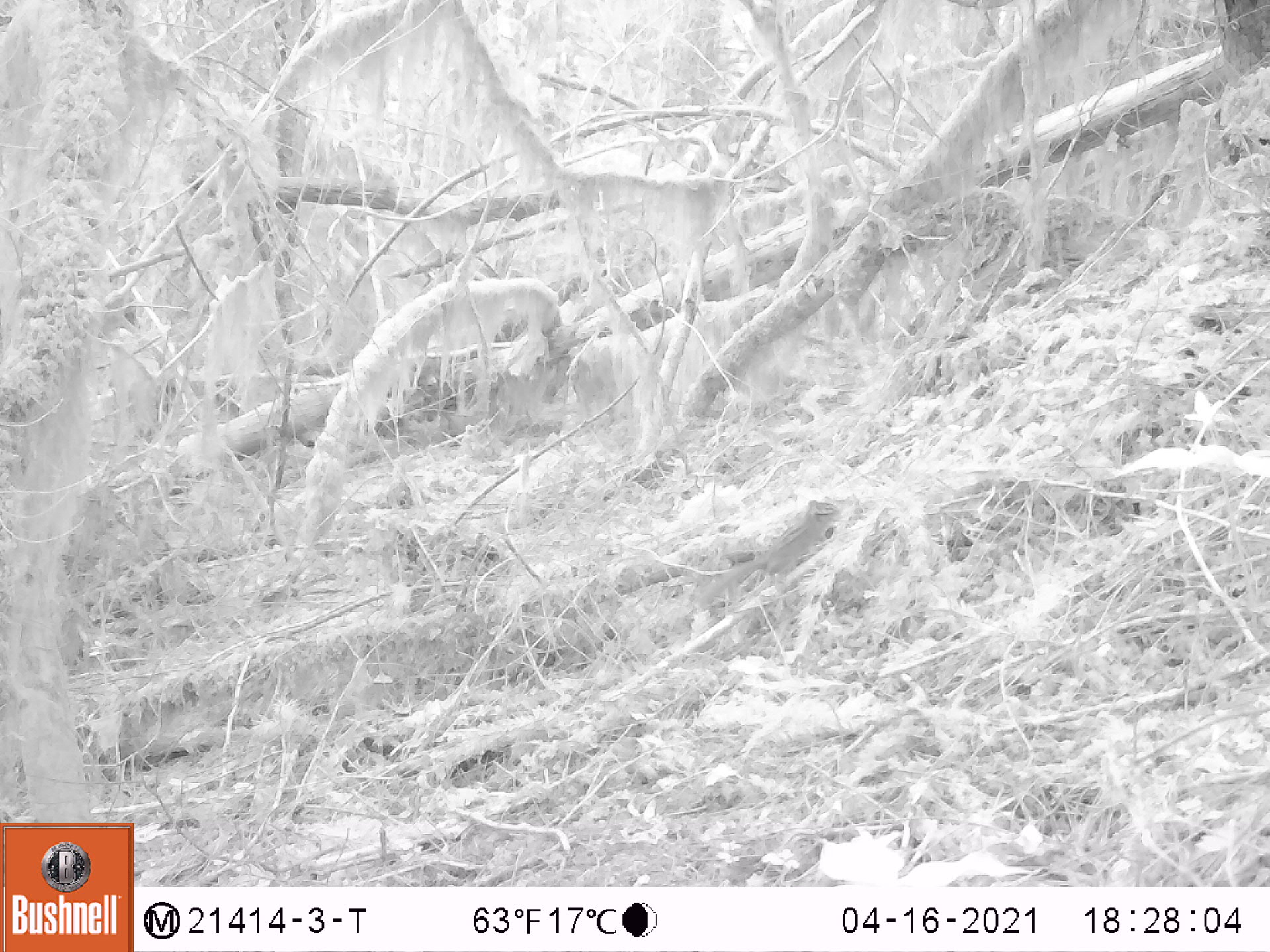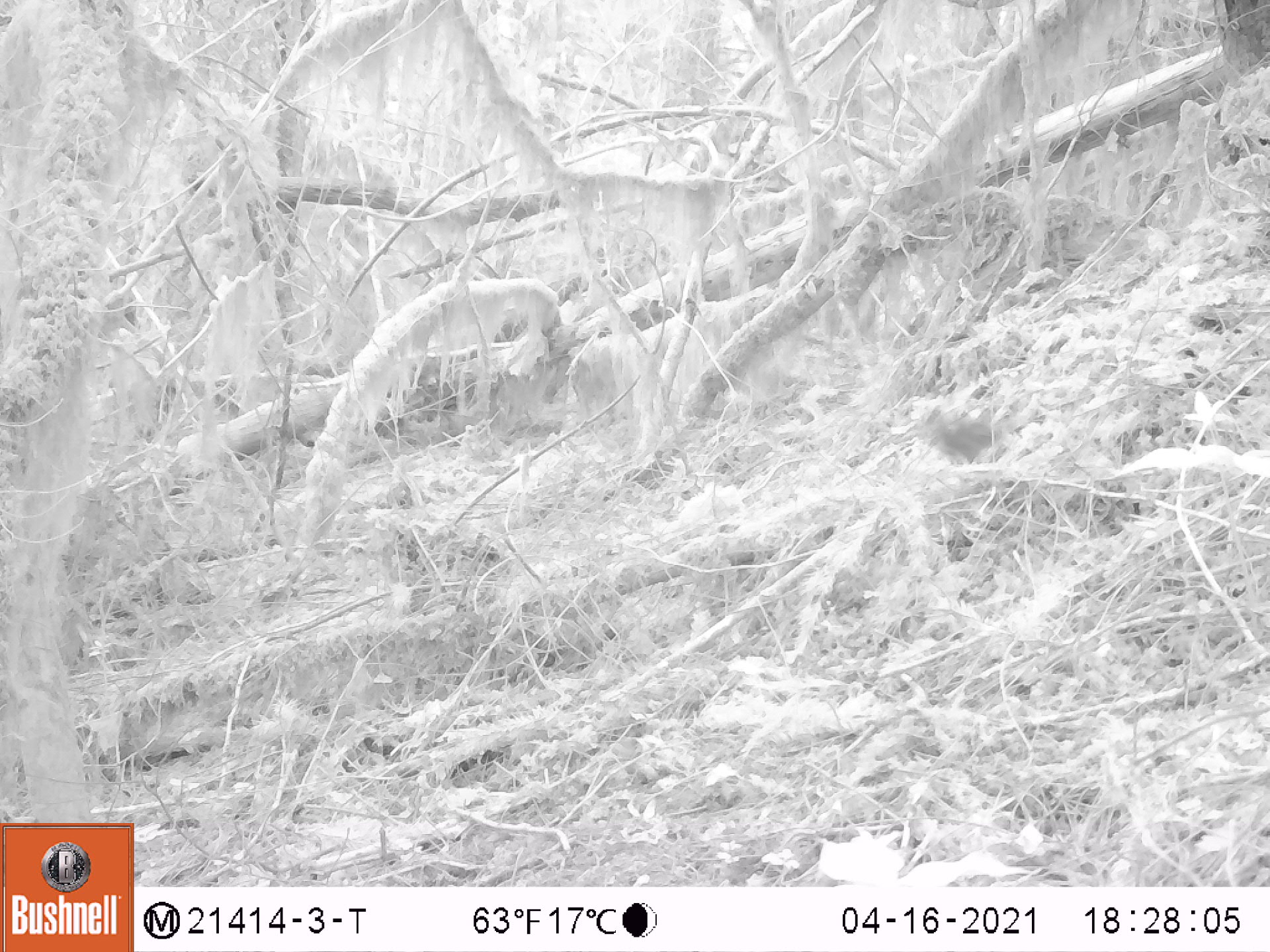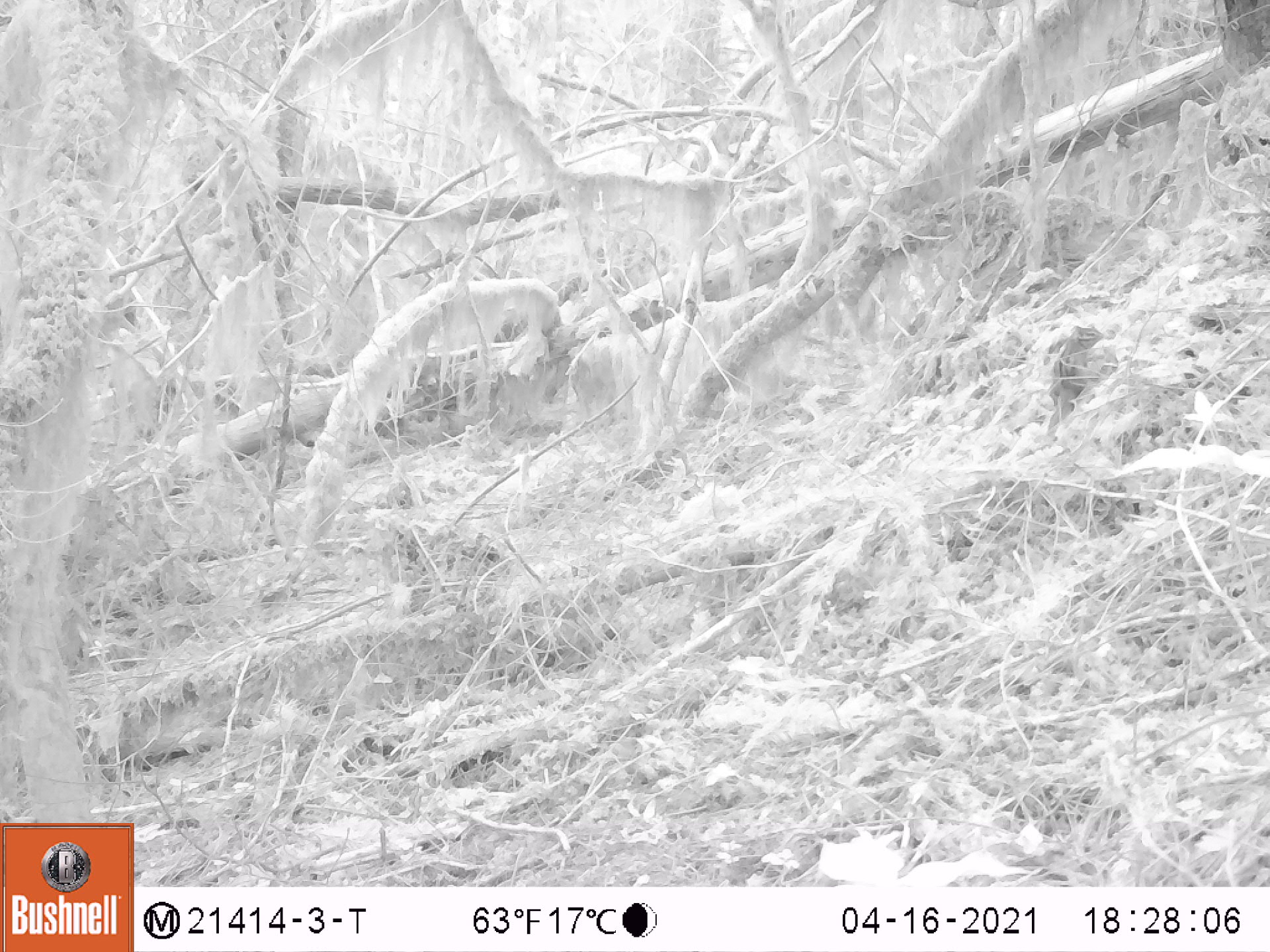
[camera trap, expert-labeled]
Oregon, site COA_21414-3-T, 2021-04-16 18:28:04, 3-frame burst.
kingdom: Animalia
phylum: Chordata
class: Mammalia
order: Rodentia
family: Sciuridae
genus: Neotamias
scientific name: Neotamias townsendii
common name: townsend's chipmunk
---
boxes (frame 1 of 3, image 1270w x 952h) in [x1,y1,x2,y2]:
townsend's chipmunk: [672,475,856,641]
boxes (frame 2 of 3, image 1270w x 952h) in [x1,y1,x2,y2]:
townsend's chipmunk: [887,377,1035,489]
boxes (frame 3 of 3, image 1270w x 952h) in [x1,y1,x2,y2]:
townsend's chipmunk: [1009,296,1134,455]